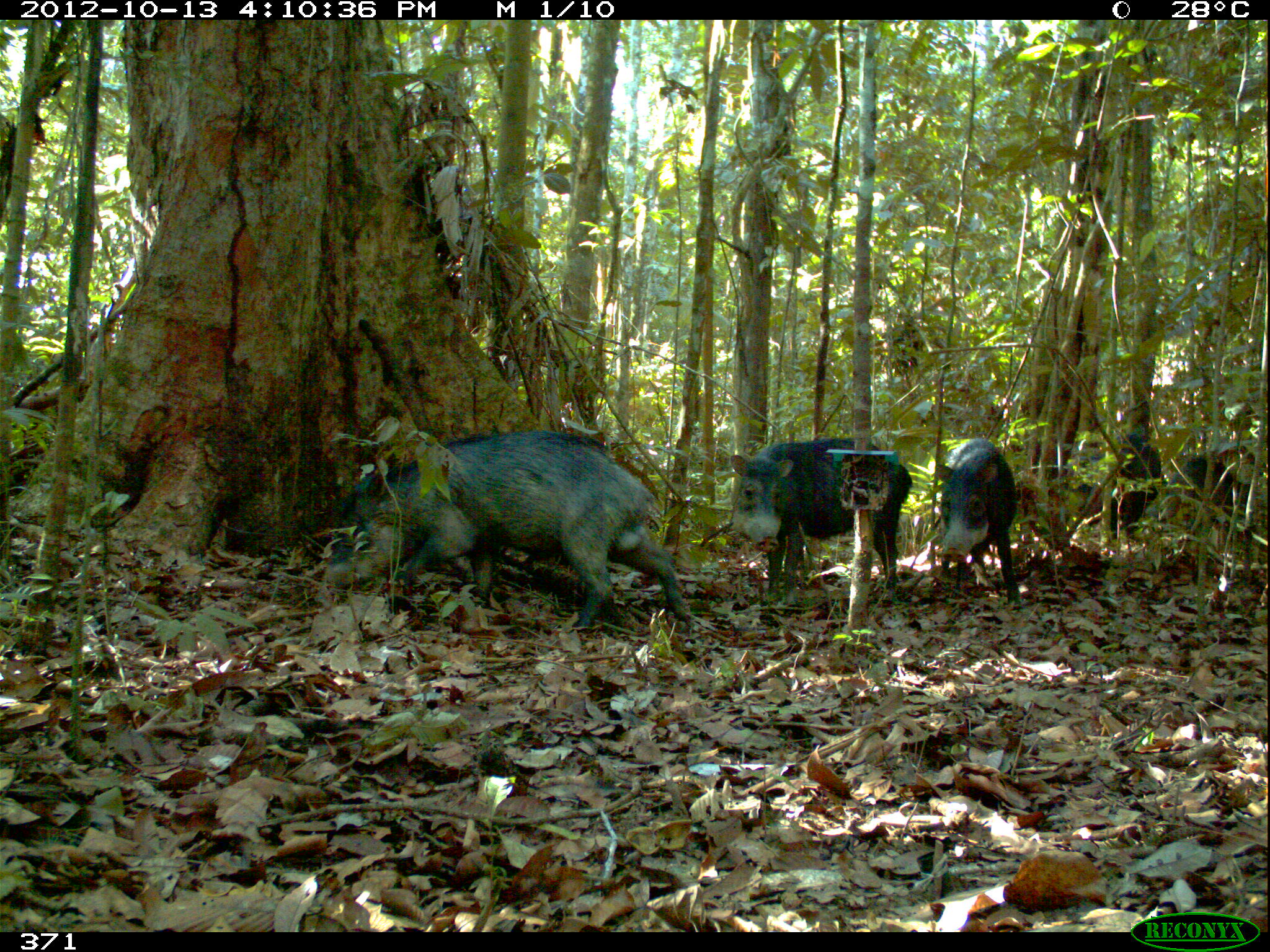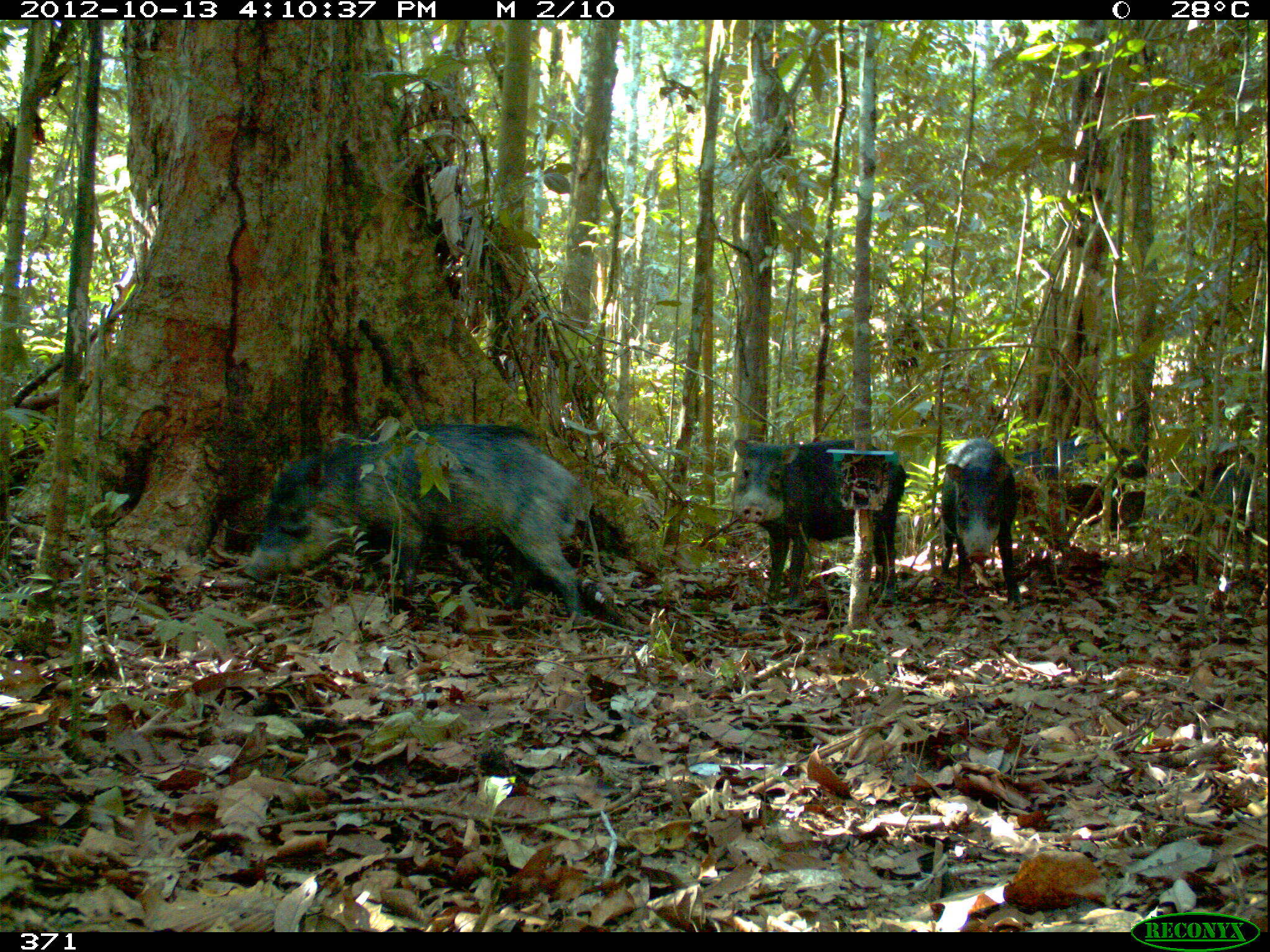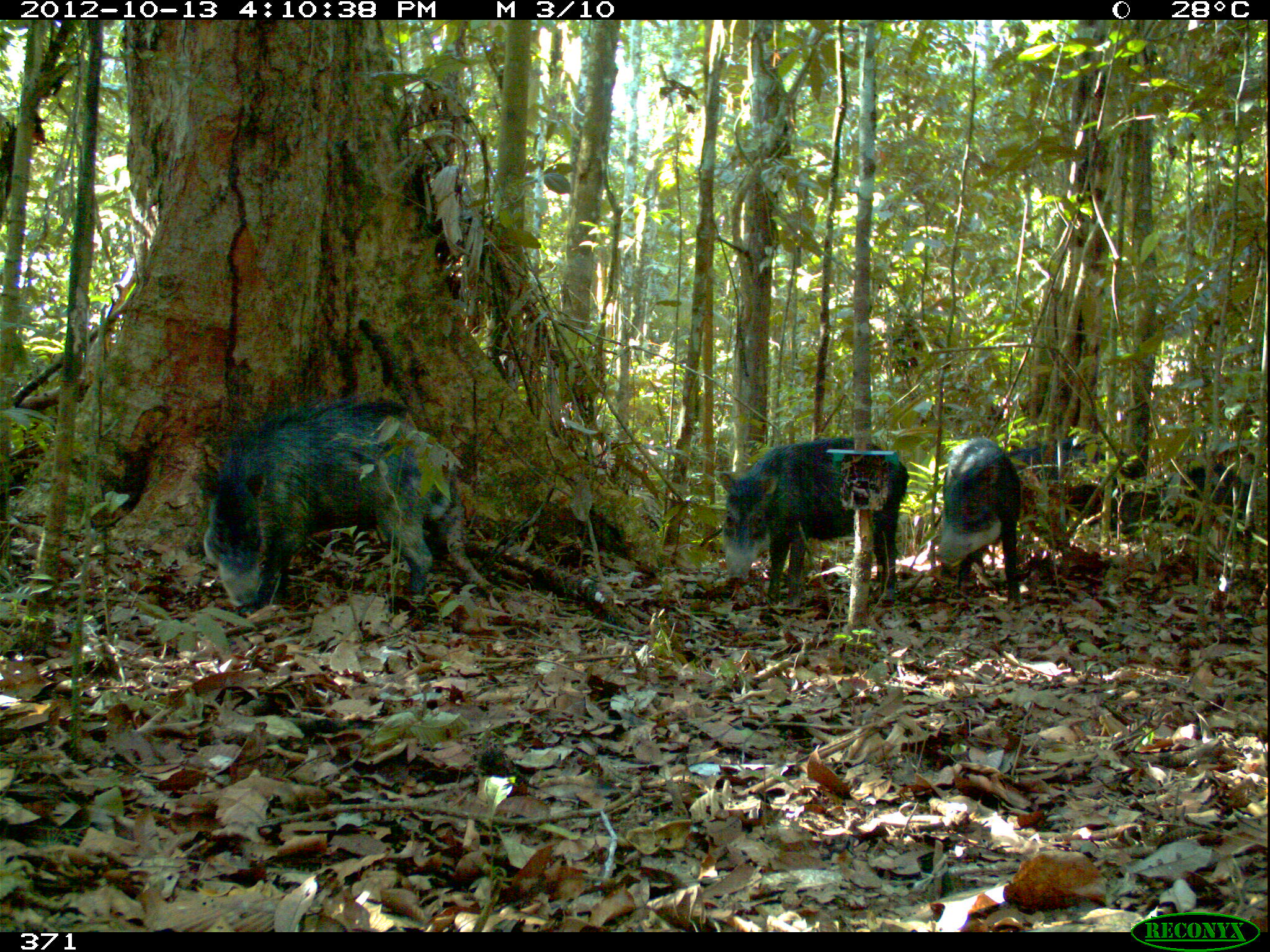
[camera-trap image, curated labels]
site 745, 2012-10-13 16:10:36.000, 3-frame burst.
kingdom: Animalia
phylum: Chordata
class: Mammalia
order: Artiodactyla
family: Tayassuidae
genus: Tayassu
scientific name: Tayassu pecari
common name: white-lipped peccary